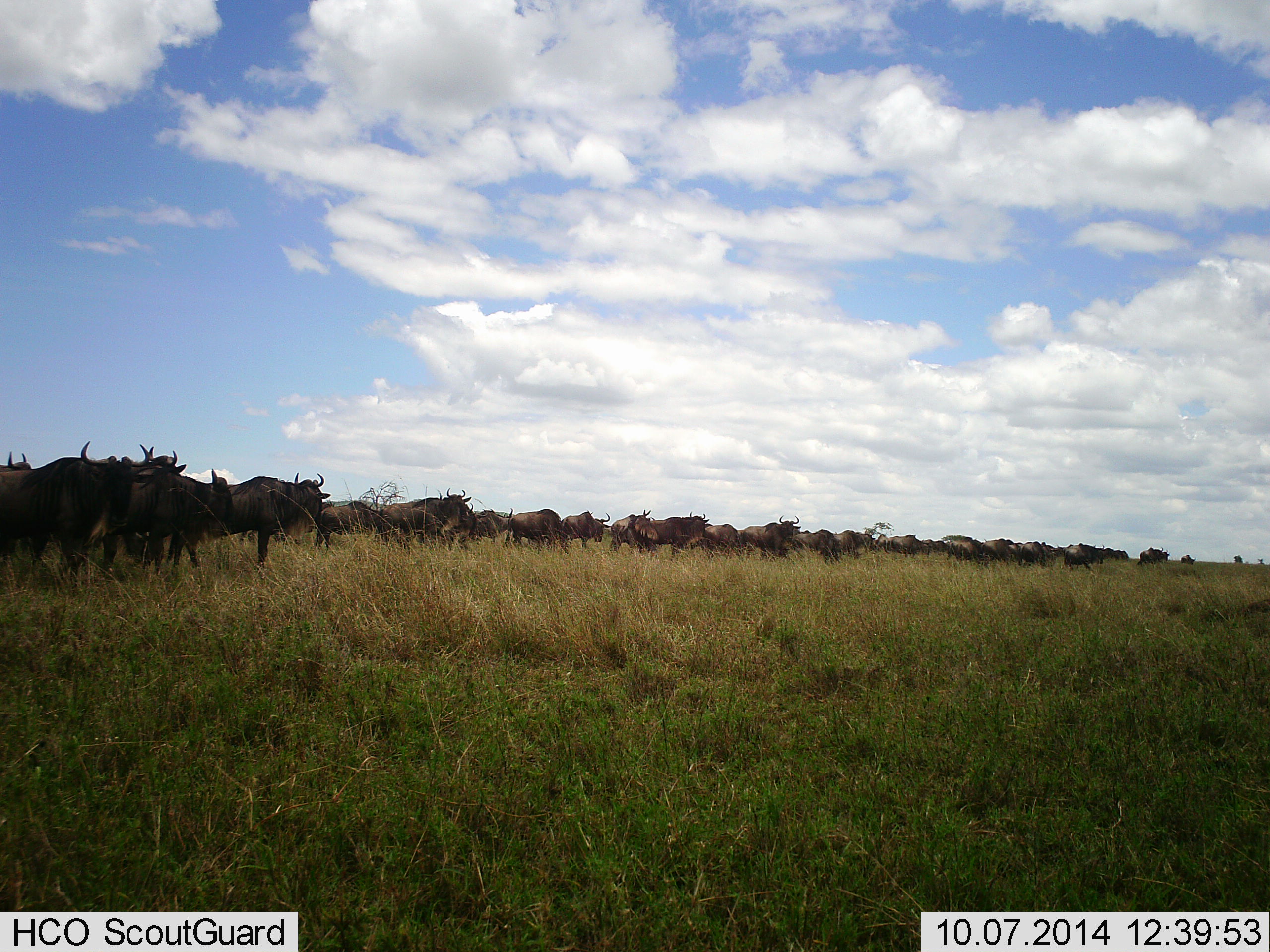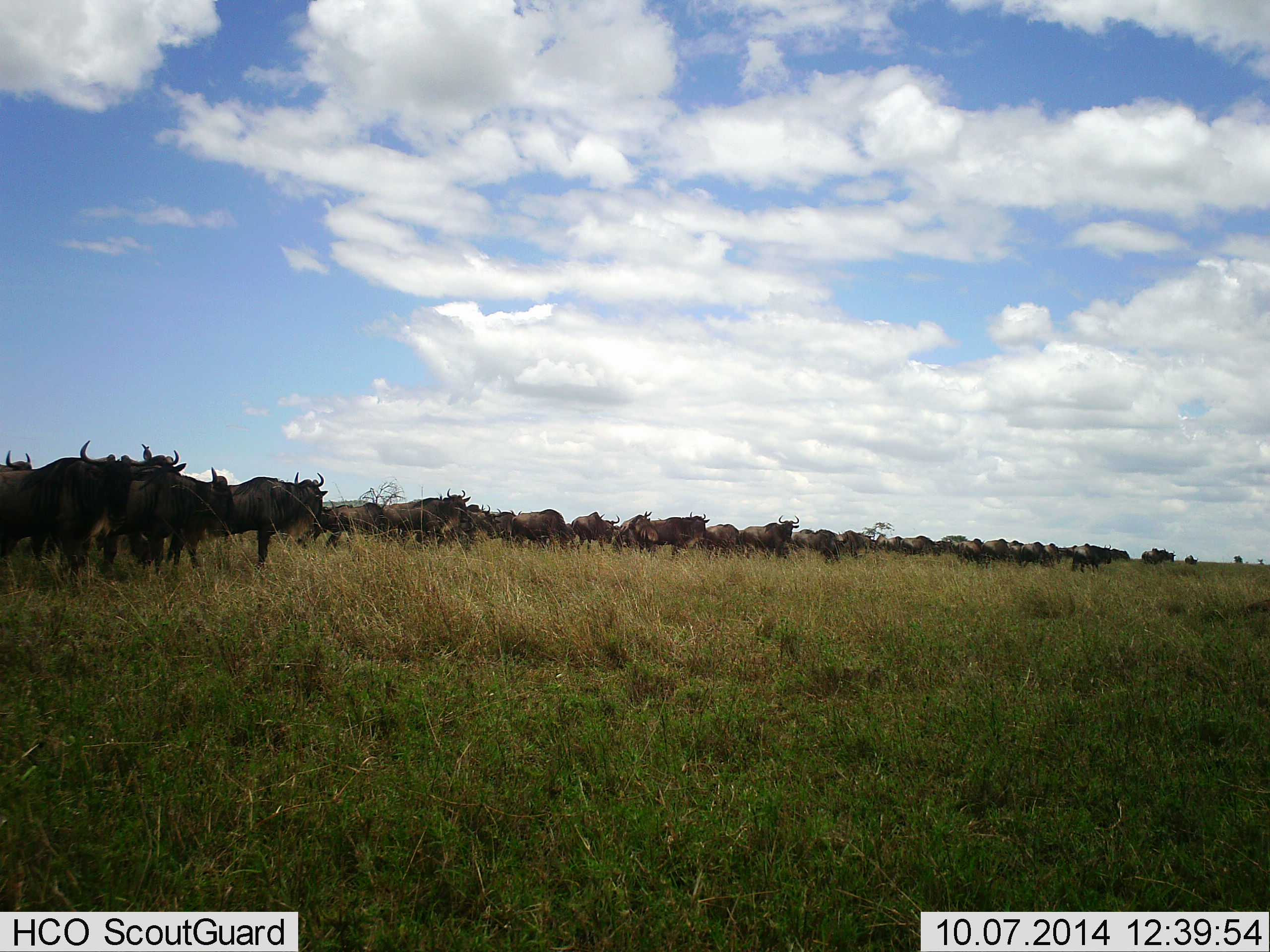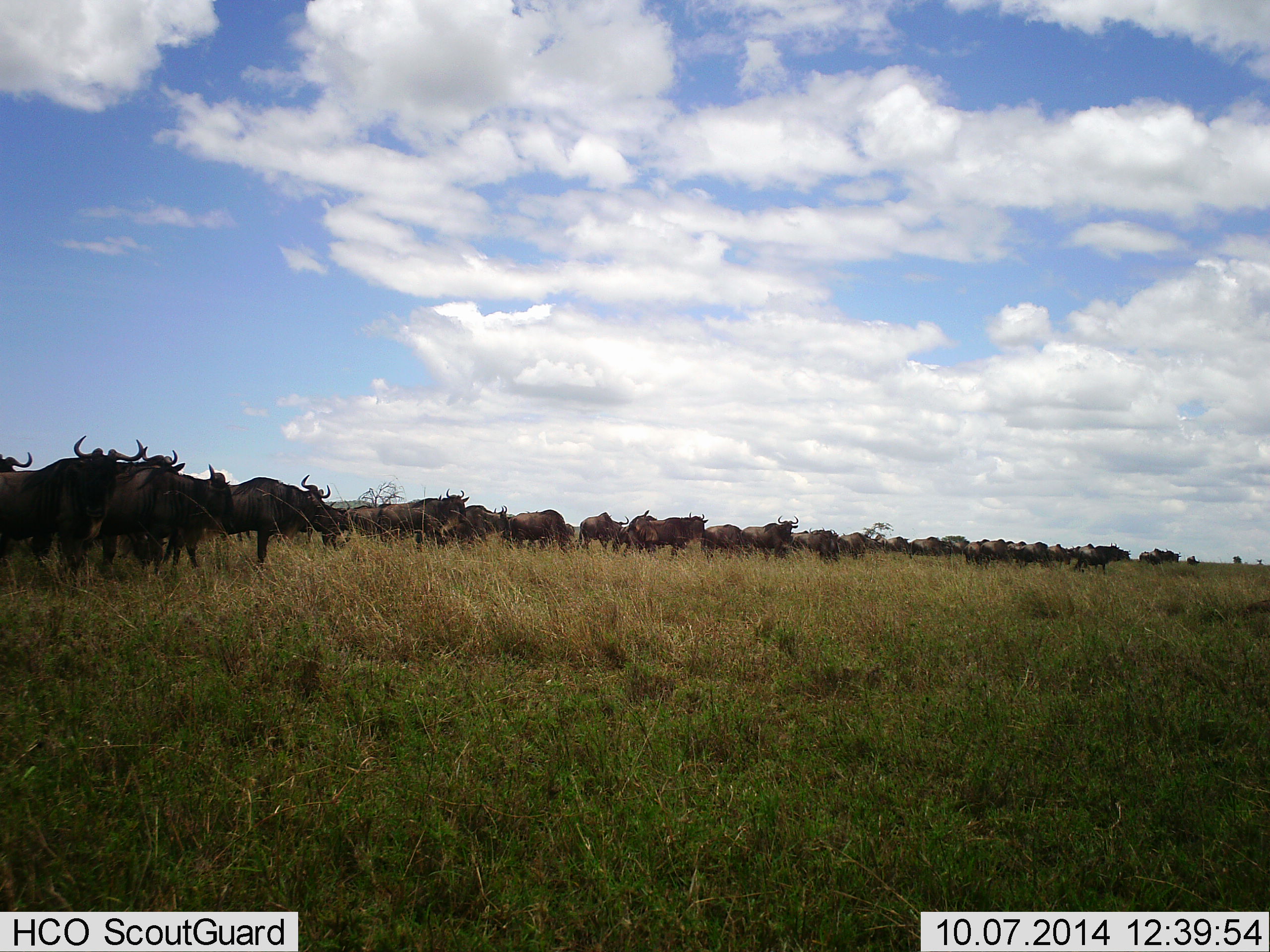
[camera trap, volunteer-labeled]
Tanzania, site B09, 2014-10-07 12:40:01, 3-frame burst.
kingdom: Animalia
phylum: Chordata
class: Mammalia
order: Artiodactyla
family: Bovidae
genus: Connochaetes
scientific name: Connochaetes taurinus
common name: blue wildebeest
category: wildebeest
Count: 51+.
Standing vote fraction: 70%.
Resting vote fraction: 0%.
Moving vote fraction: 70%.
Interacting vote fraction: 10%.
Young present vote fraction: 10%.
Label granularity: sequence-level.